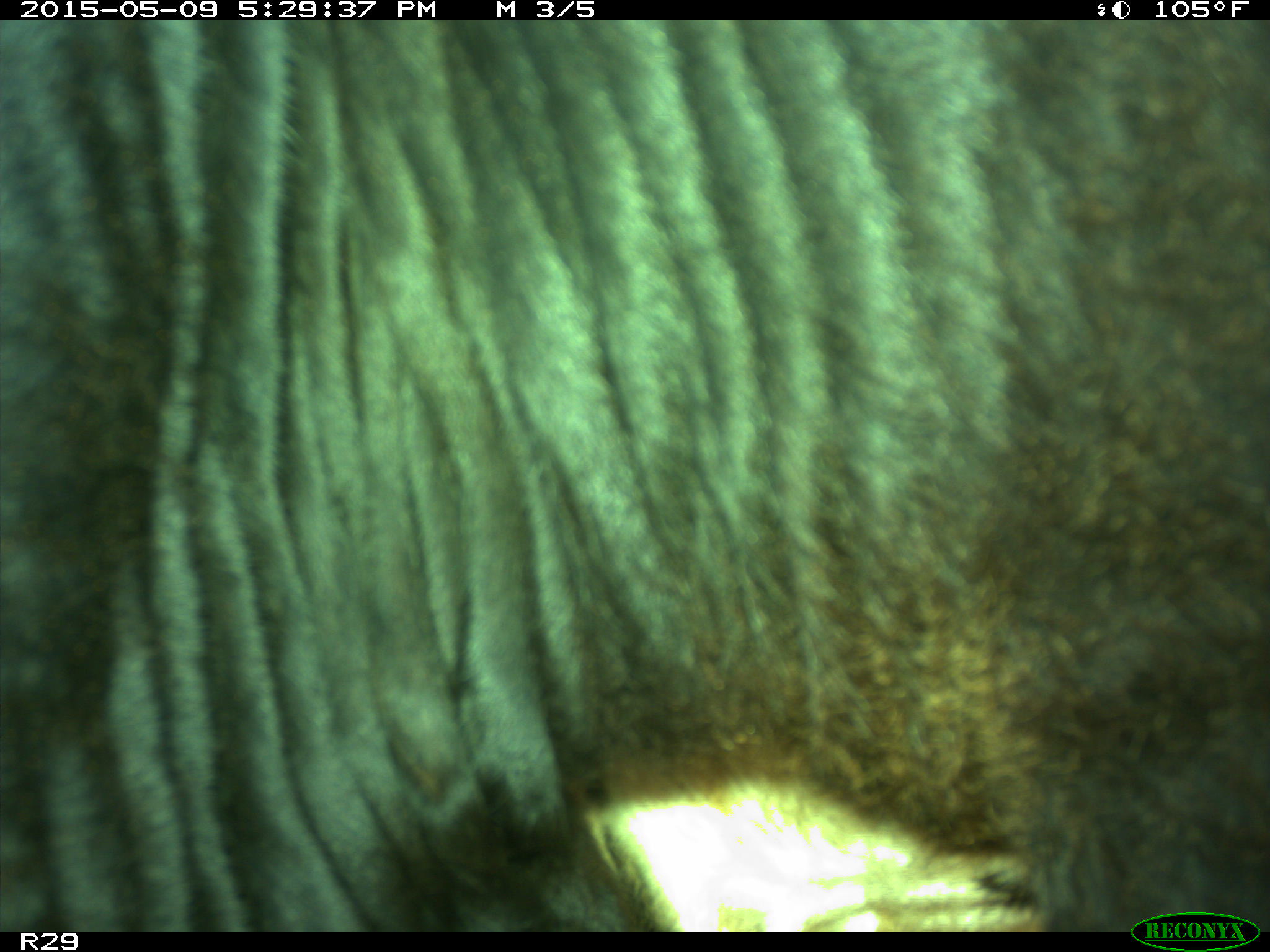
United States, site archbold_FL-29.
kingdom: Animalia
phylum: Chordata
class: Mammalia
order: Artiodactyla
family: Bovidae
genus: Bos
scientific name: Bos taurus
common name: domestic cow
Bos taurus (domestic cow).